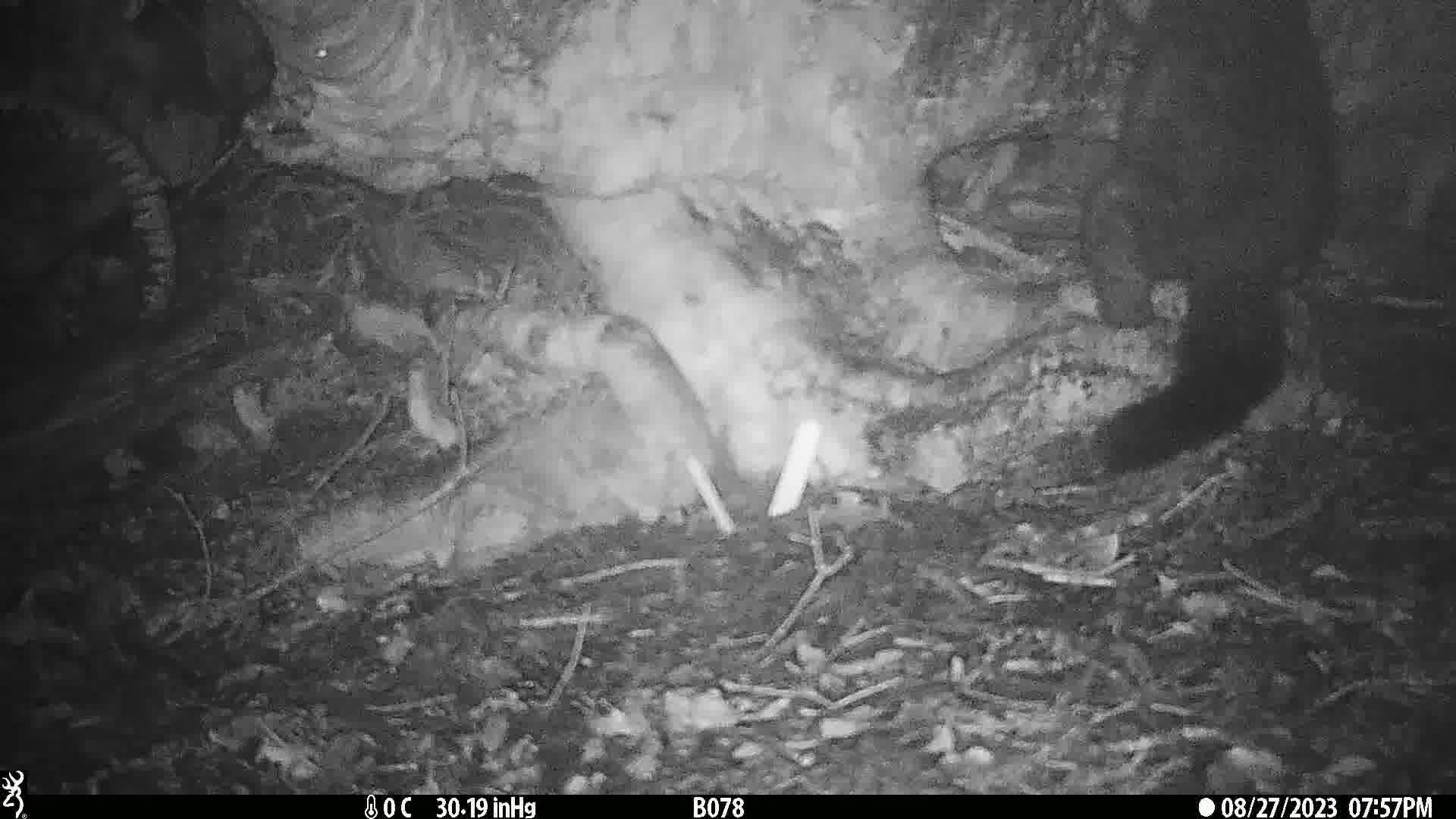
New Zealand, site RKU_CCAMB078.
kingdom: Animalia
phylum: Chordata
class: Mammalia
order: Diprotodontia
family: Phalangeridae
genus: Trichosurus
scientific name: Trichosurus vulpecula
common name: common brushtail possum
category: possum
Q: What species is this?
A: Possum (common brushtail possum) (Trichosurus vulpecula).